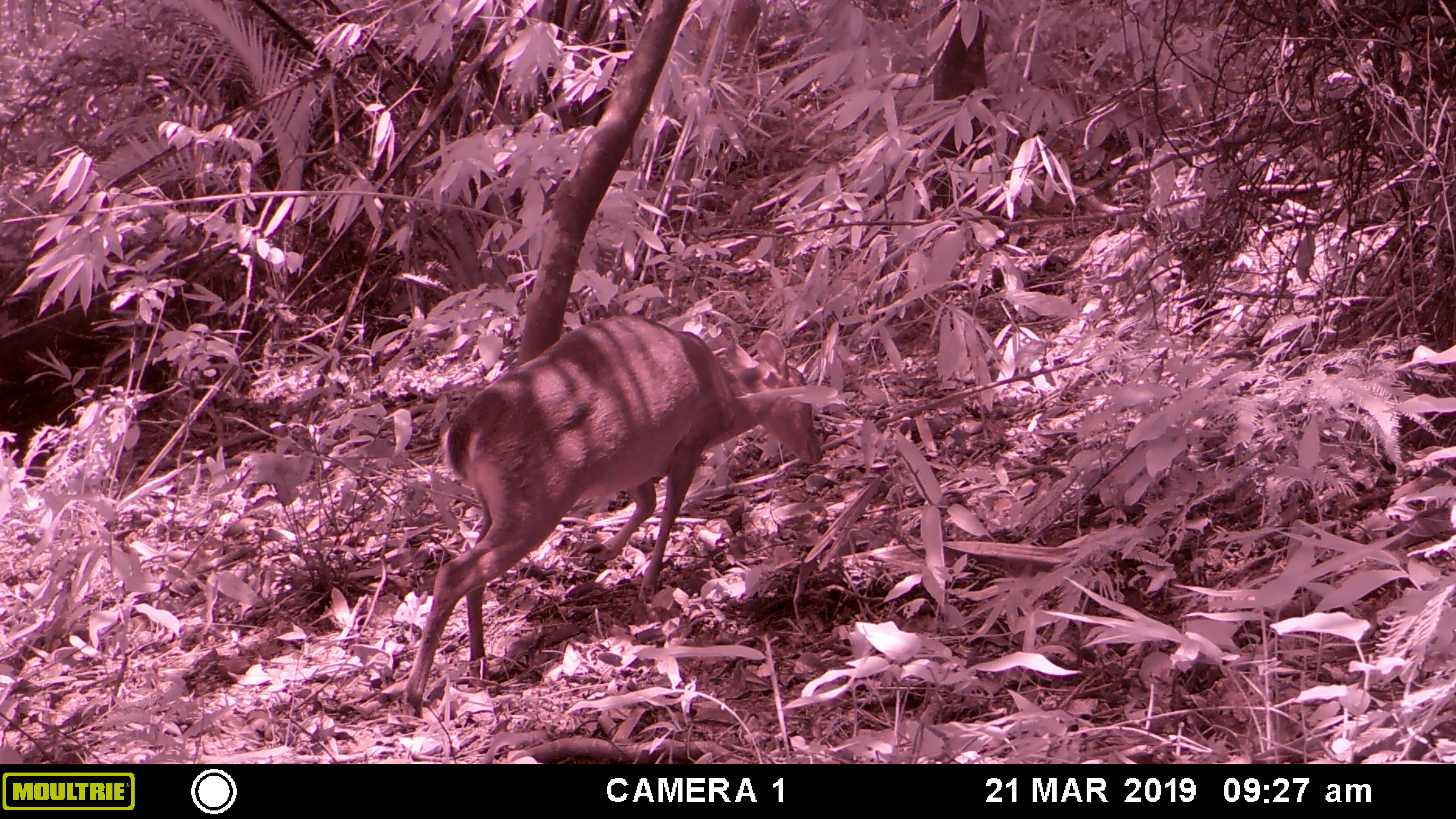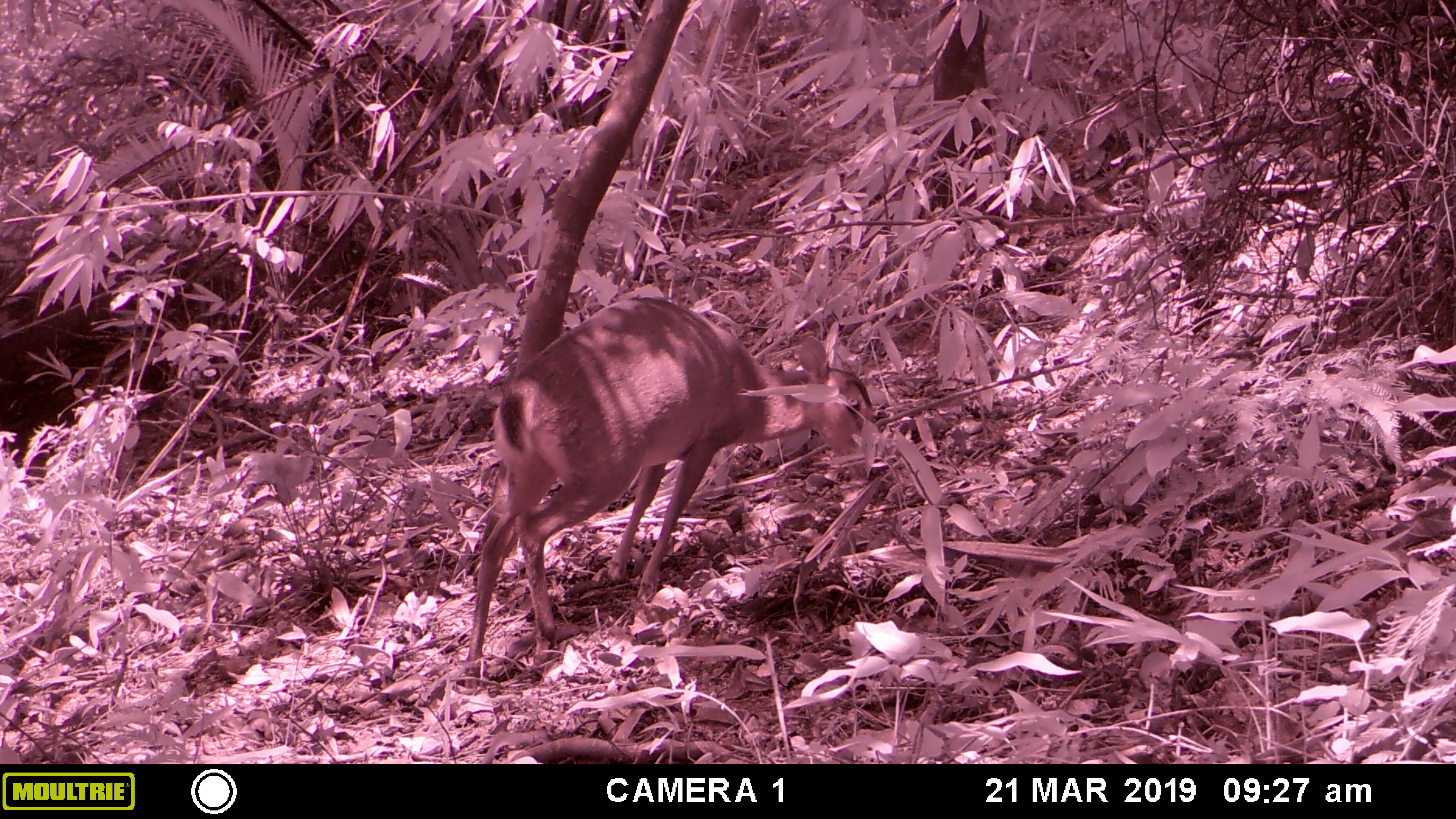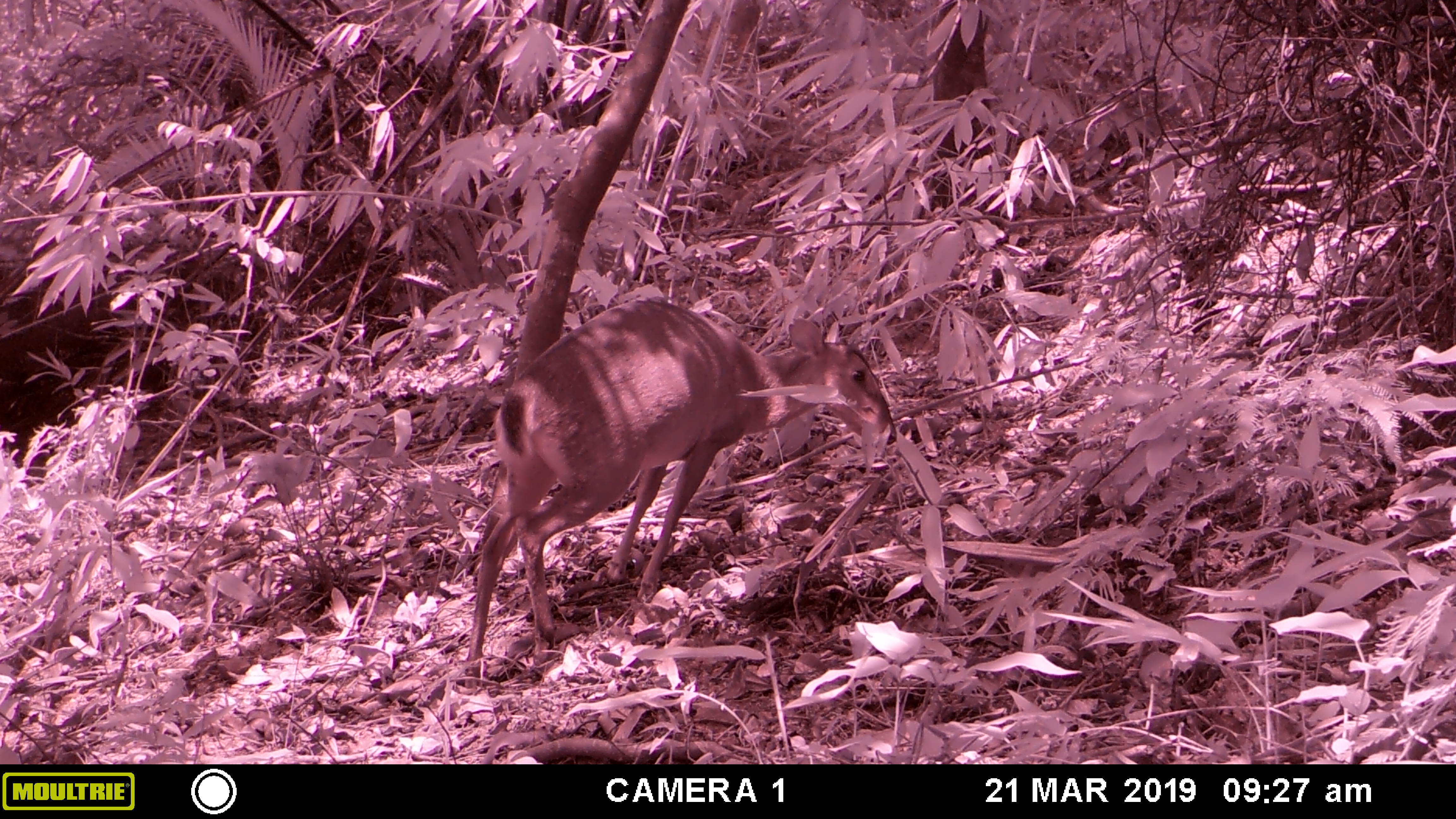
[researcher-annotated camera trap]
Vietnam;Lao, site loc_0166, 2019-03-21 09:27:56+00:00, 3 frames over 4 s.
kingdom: Animalia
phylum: Chordata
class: Mammalia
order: Artiodactyla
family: Cervidae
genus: Muntiacus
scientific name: Muntiacus vuquangensis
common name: large-antlered muntjac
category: large antlered muntjac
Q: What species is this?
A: Large antlered muntjac (large-antlered muntjac) (Muntiacus vuquangensis).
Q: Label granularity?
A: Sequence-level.